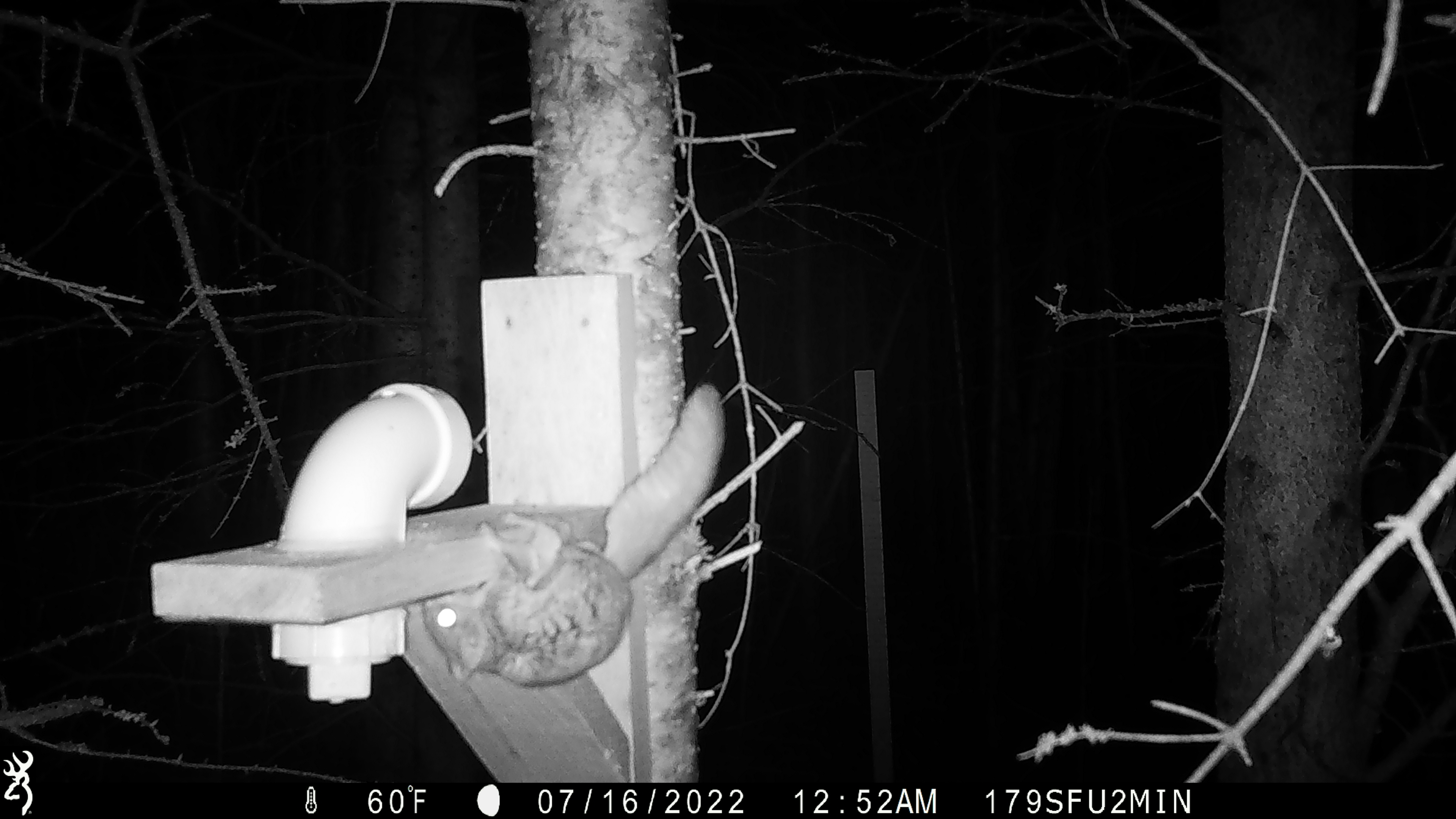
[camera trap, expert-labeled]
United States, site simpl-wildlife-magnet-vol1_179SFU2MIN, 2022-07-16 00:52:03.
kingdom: Animalia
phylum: Chordata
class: Mammalia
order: Rodentia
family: Sciuridae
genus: Glaucomys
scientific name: Glaucomys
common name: flying squirrel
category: flying squirrel sp.